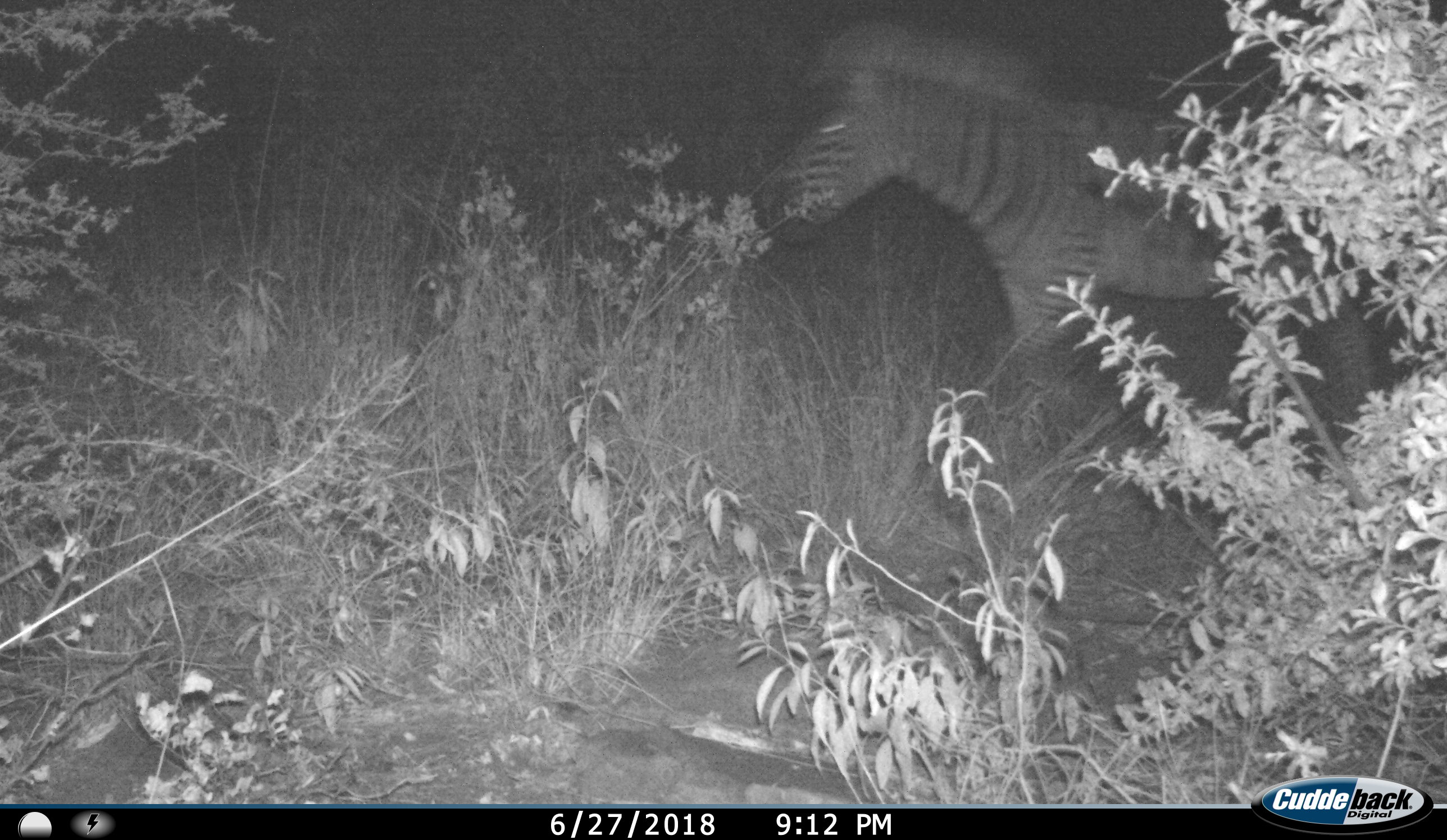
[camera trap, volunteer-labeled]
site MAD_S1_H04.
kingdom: Animalia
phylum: Chordata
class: Mammalia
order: Perissodactyla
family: Equidae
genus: Equus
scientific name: Equus quagga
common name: plains zebra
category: zebraplains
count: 1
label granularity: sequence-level